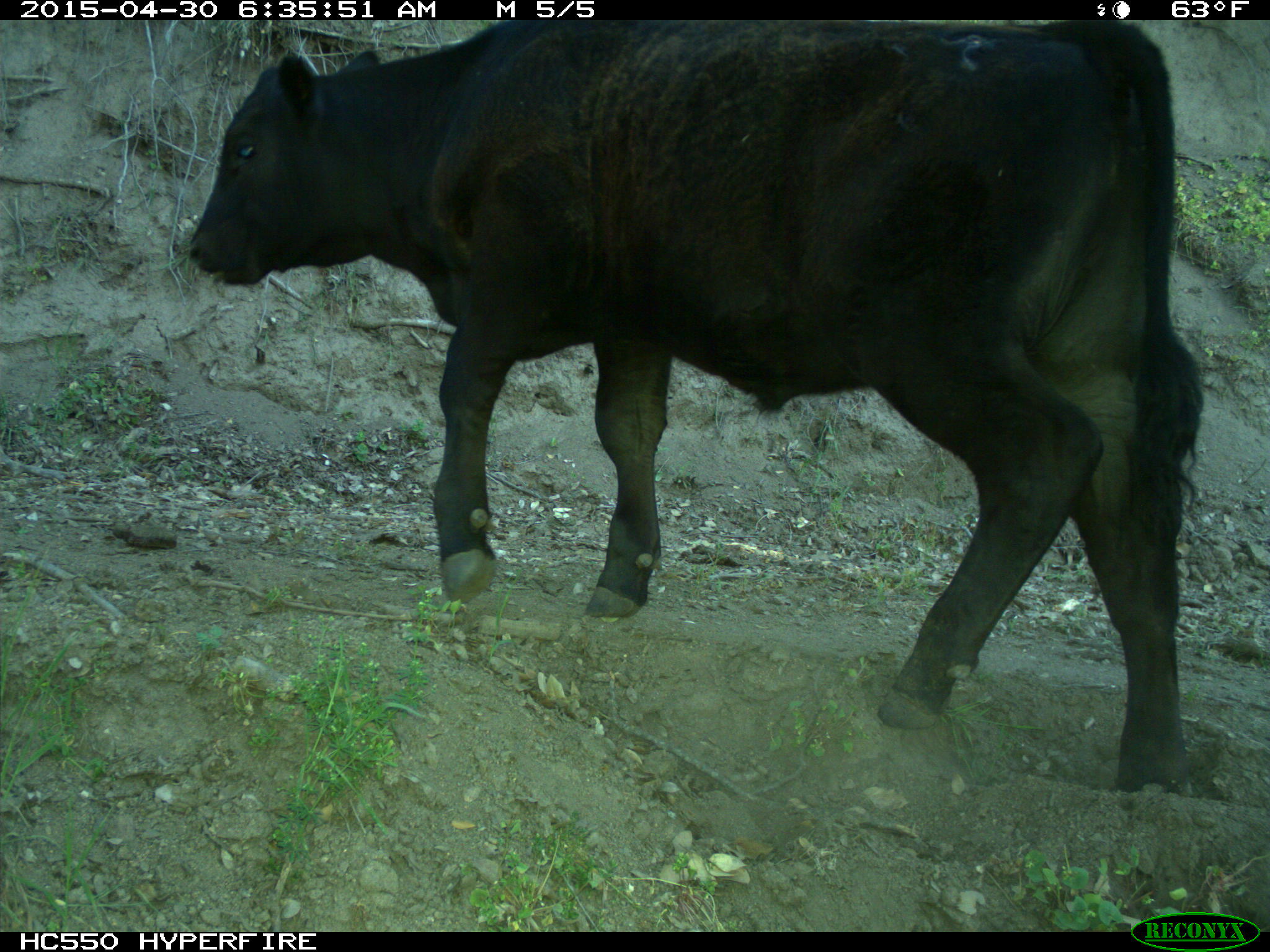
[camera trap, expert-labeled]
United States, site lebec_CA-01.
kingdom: Animalia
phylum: Chordata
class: Mammalia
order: Artiodactyla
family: Bovidae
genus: Bos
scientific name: Bos taurus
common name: domestic cow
Bos taurus (domestic cow).